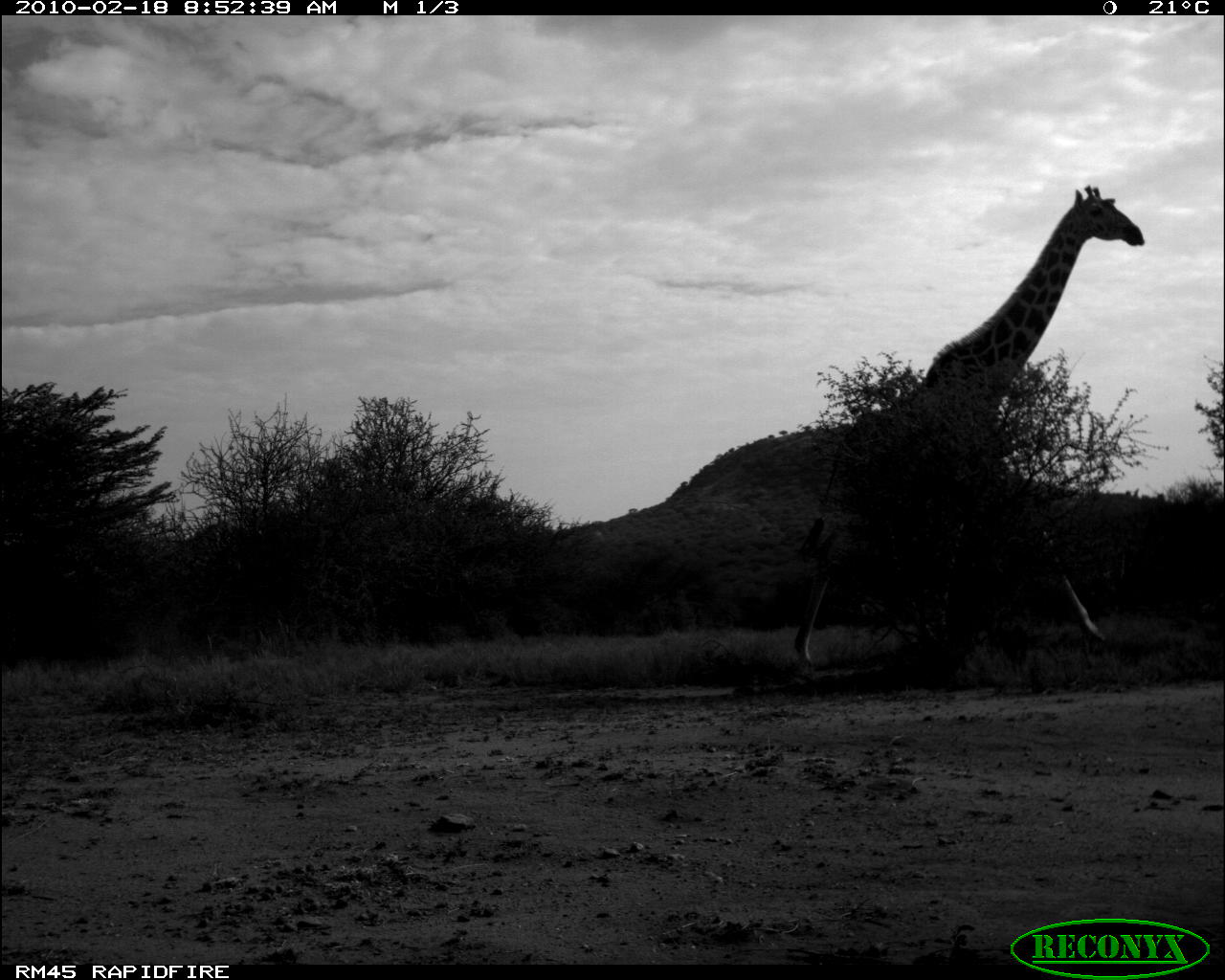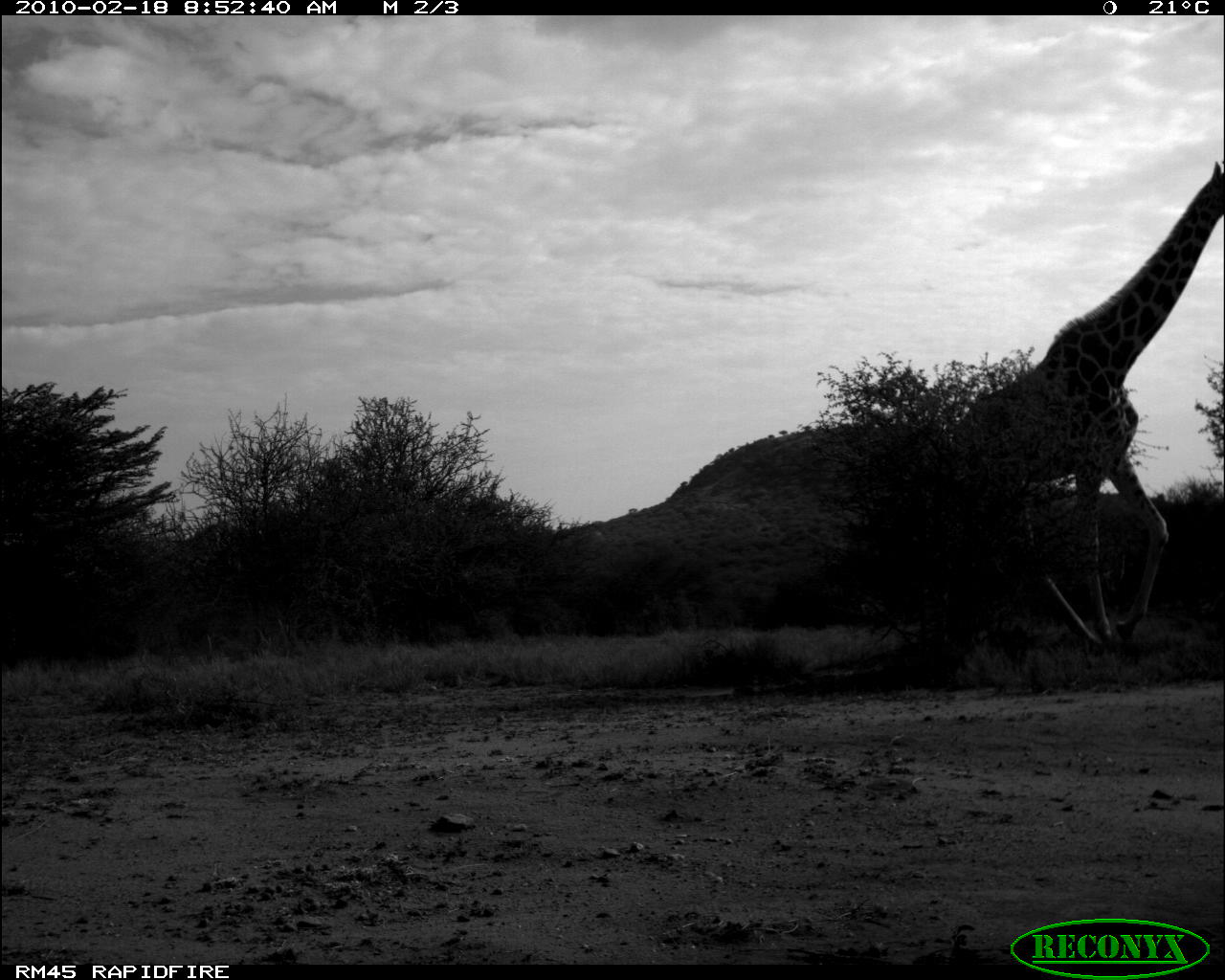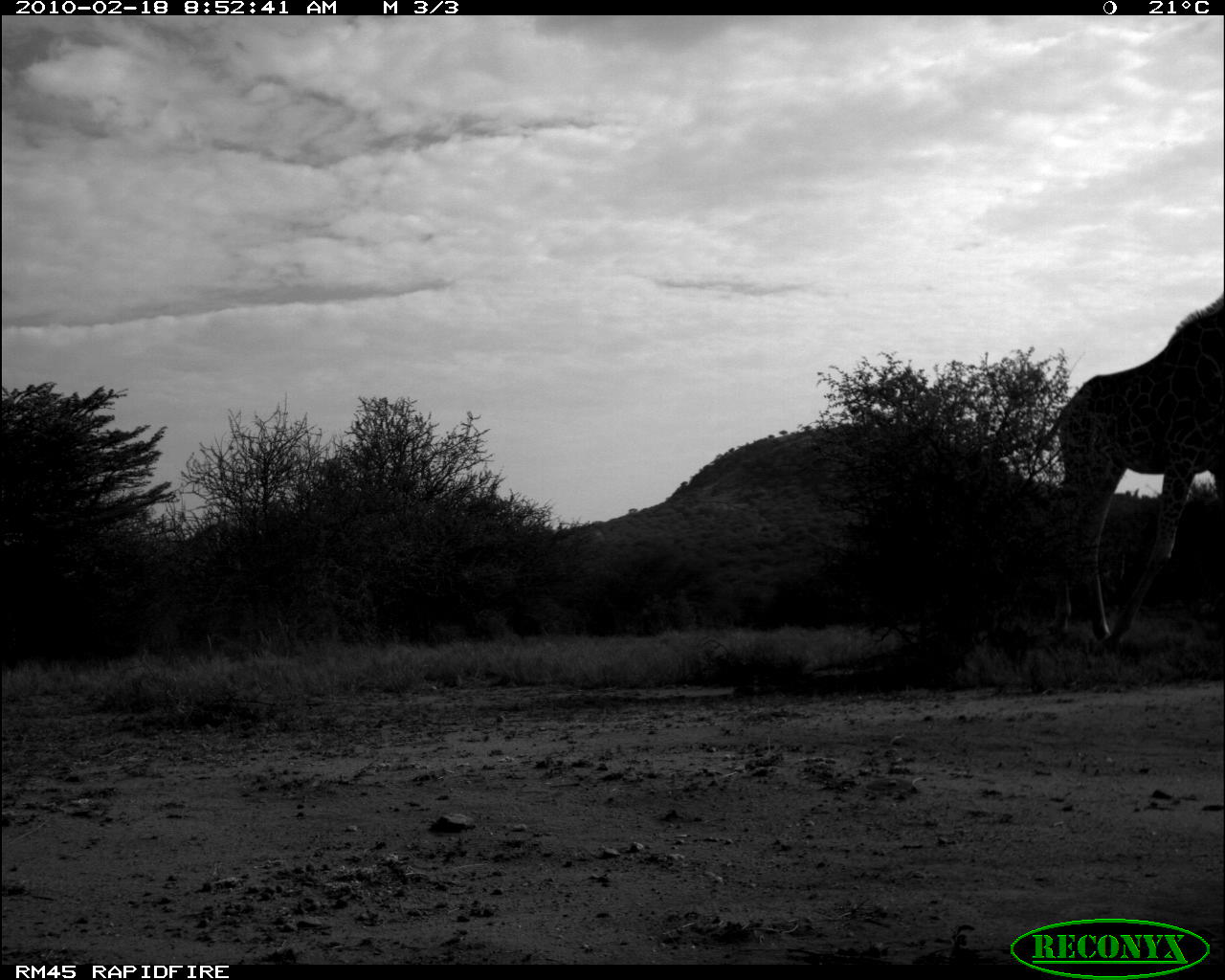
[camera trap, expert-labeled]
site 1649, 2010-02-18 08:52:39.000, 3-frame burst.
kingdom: Animalia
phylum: Chordata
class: Mammalia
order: Artiodactyla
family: Giraffidae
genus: Giraffa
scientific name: Giraffa camelopardalis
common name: giraffe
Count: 1.